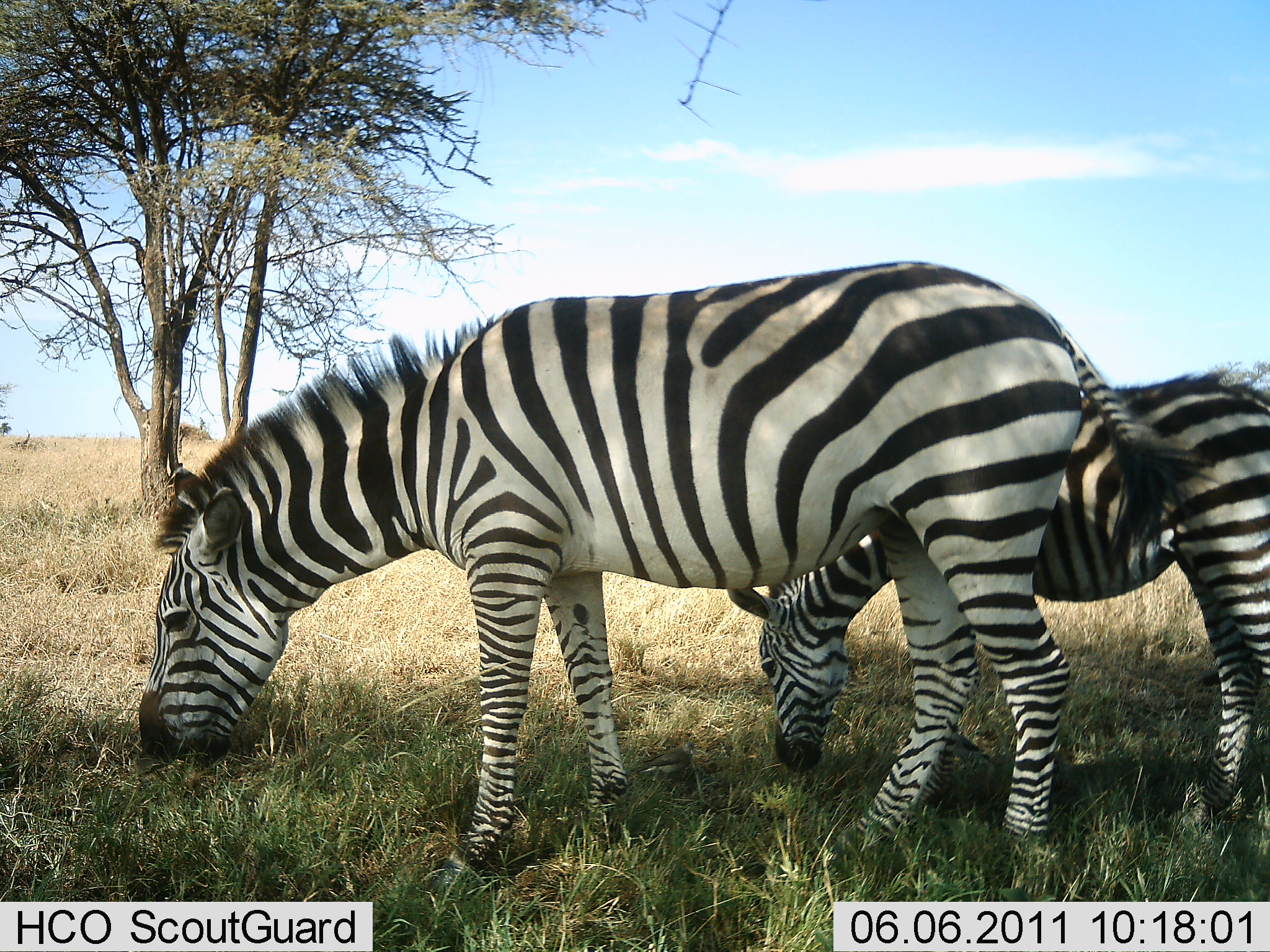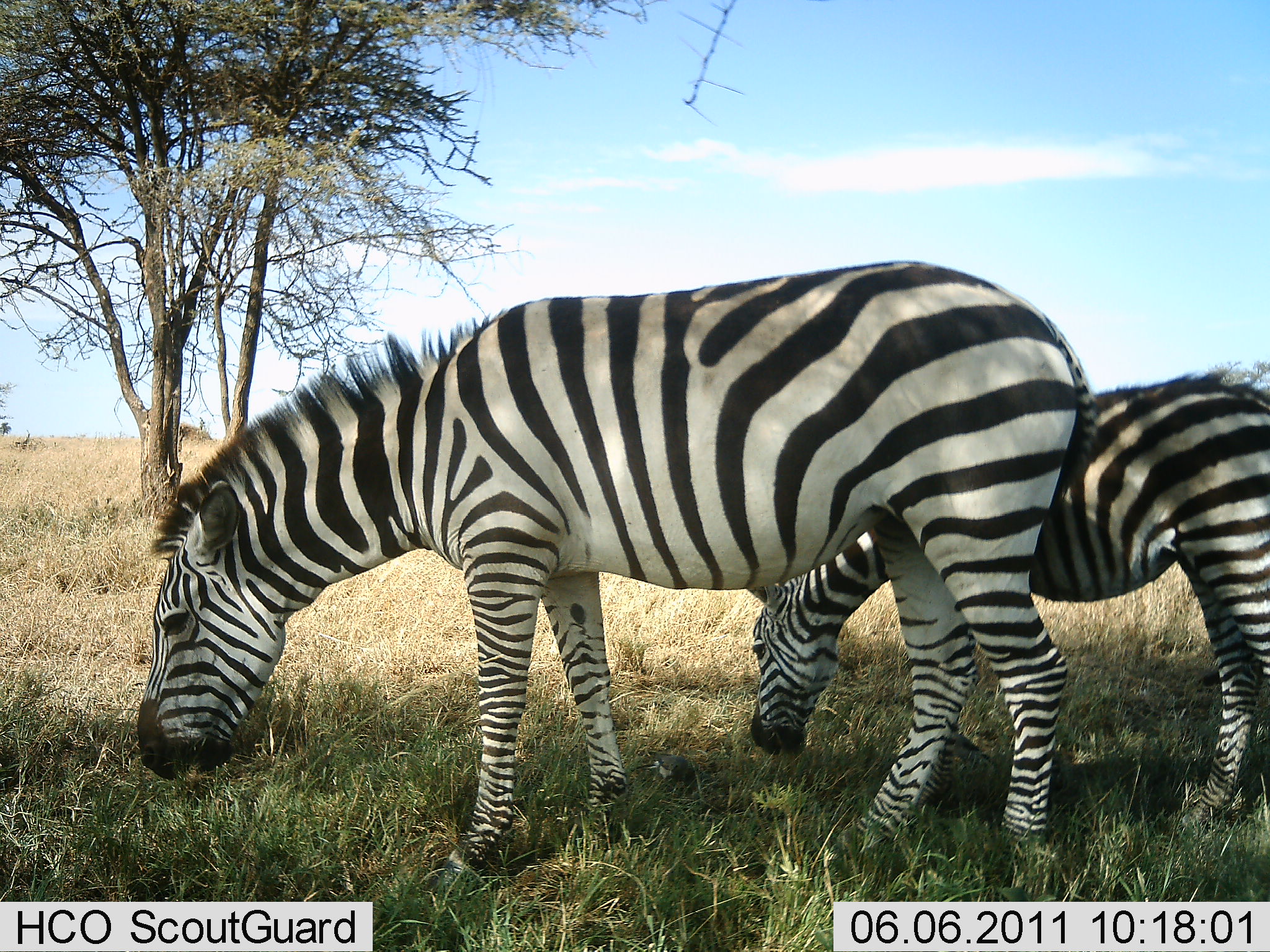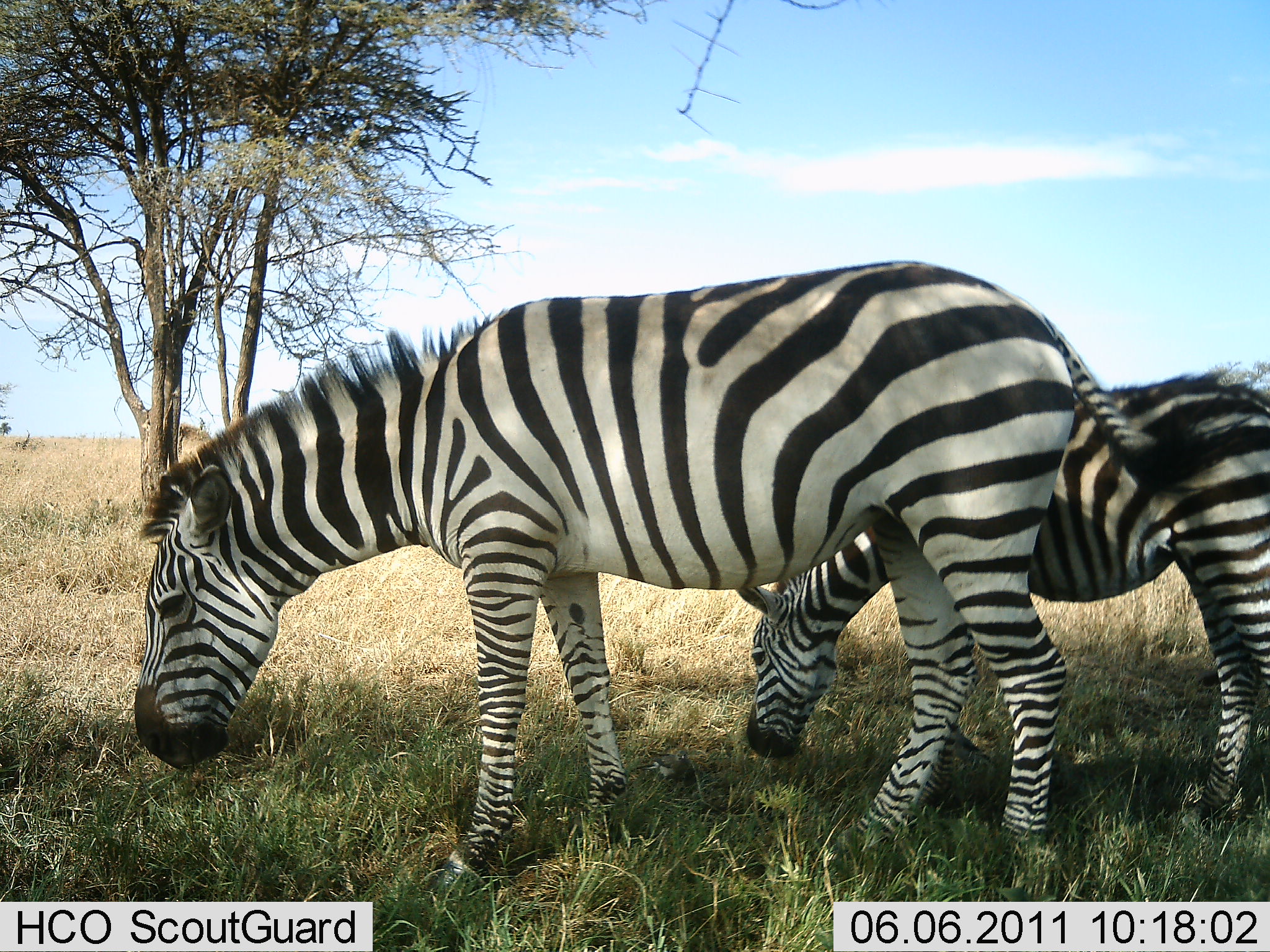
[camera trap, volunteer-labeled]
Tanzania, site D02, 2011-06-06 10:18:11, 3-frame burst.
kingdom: Animalia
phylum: Chordata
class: Mammalia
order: Perissodactyla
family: Equidae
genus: Equus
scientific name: Equus quagga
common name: plains zebra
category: zebra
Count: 2.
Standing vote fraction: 9%.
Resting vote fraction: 0%.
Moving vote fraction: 0%.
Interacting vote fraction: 0%.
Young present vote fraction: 27%.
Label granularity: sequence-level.